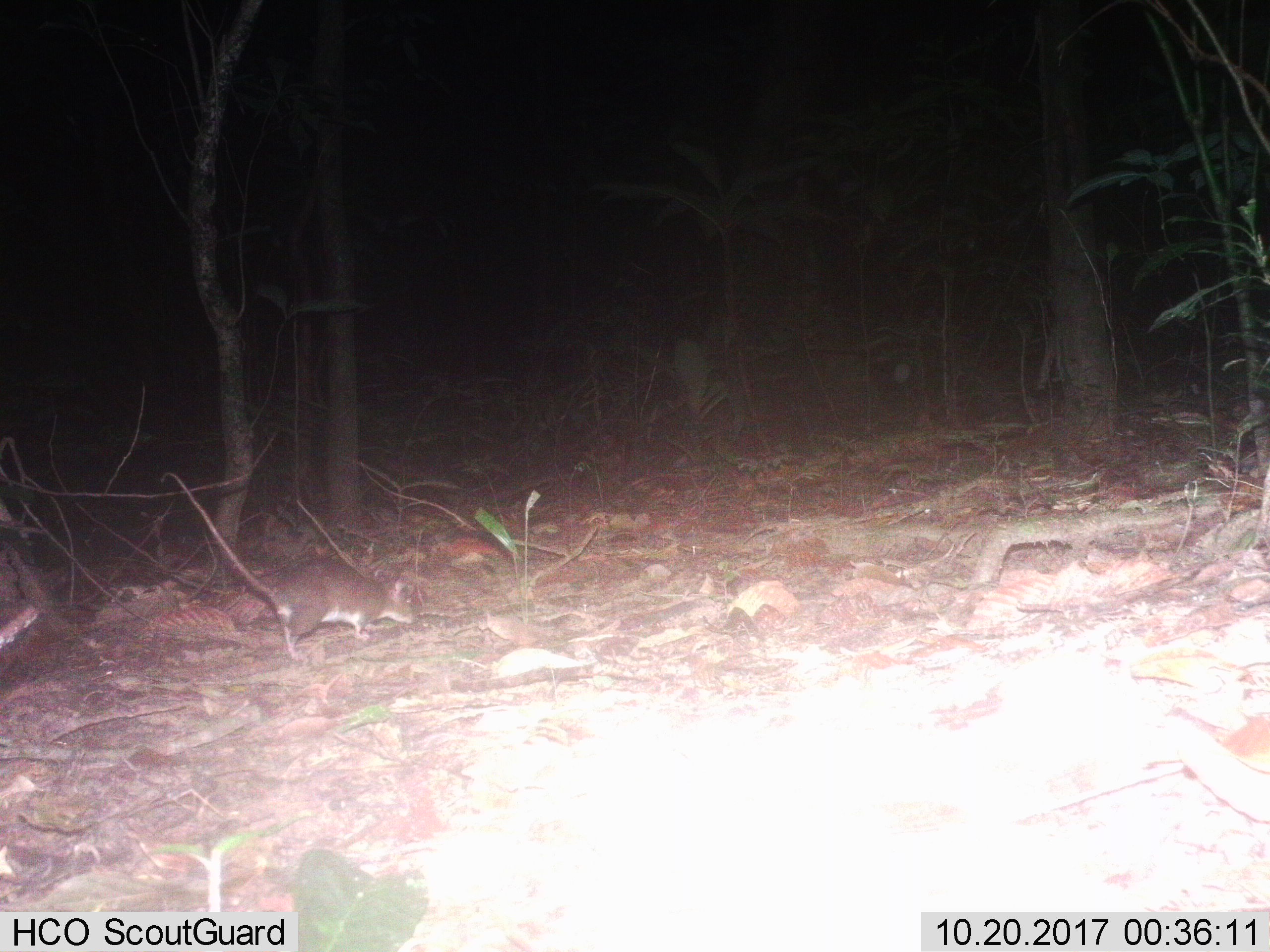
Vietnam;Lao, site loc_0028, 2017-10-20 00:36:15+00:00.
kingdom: Animalia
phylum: Chordata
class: Mammalia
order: Rodentia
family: Muridae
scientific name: Muridae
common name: old-world mice and rats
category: unidentified murid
Unidentified murid (old-world mice and rats) (Muridae). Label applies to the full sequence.